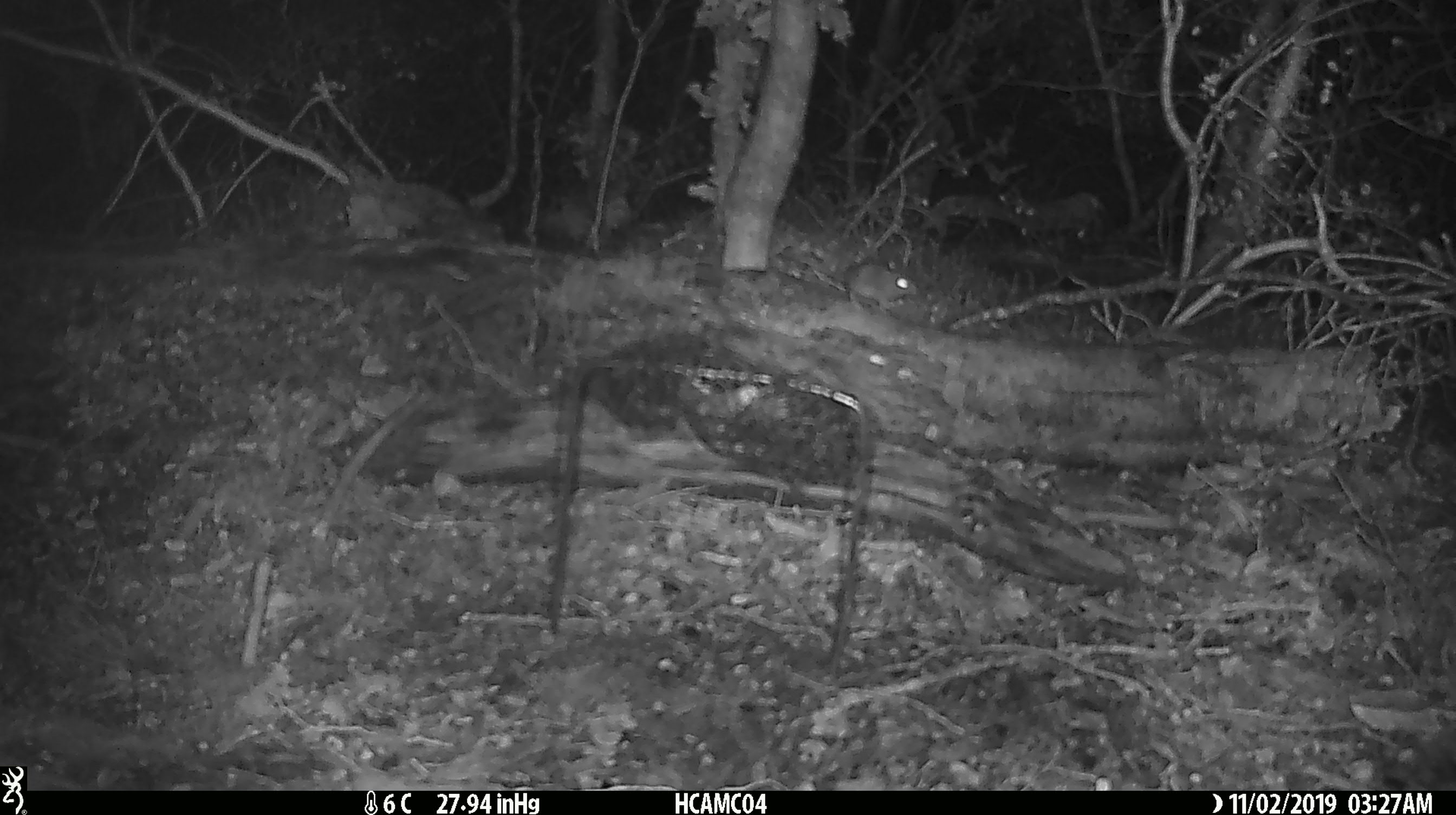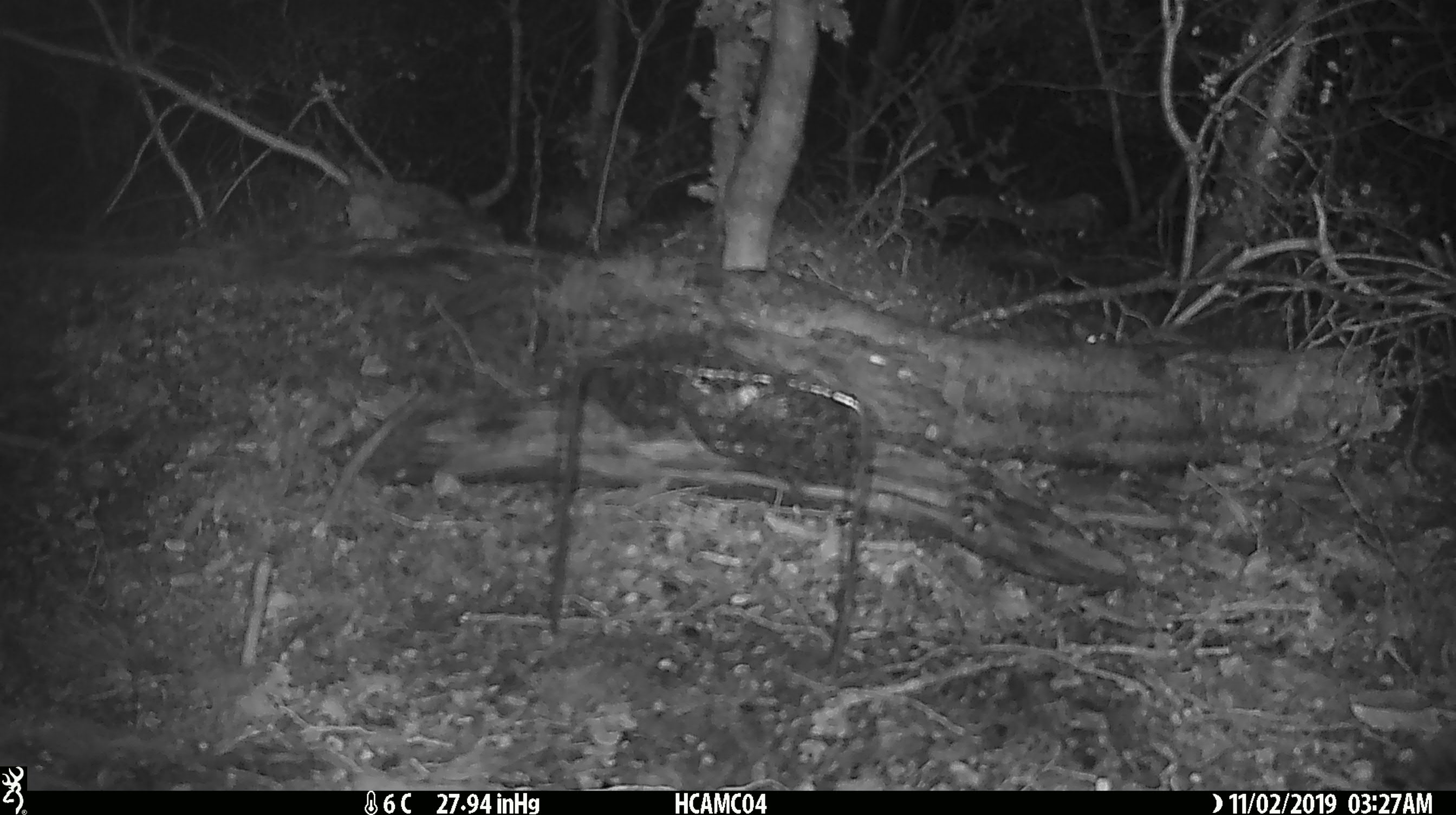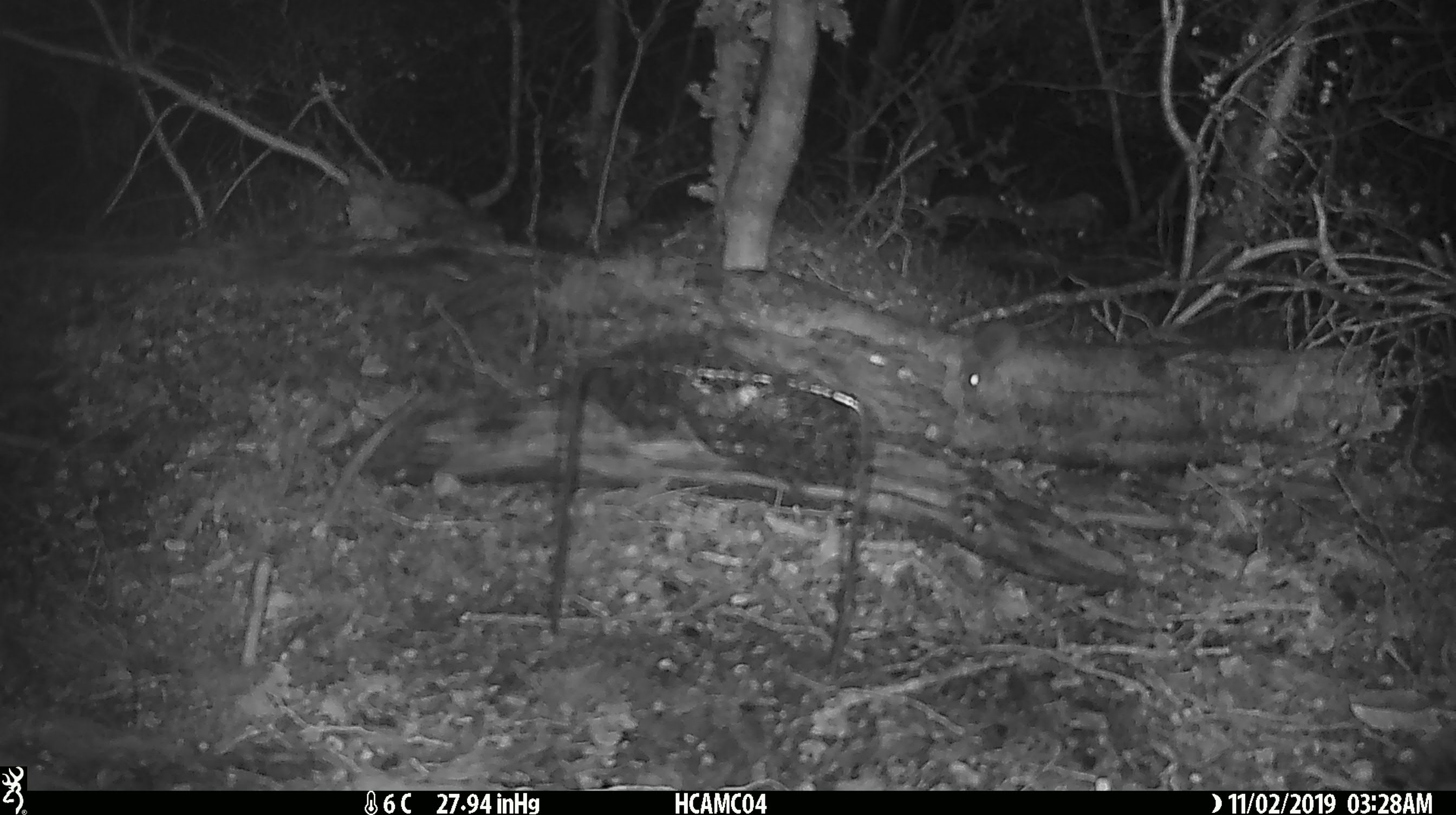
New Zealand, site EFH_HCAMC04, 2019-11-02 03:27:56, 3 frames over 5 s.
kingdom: Animalia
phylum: Chordata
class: Mammalia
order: Rodentia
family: Muridae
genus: Mus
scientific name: Mus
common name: mouse